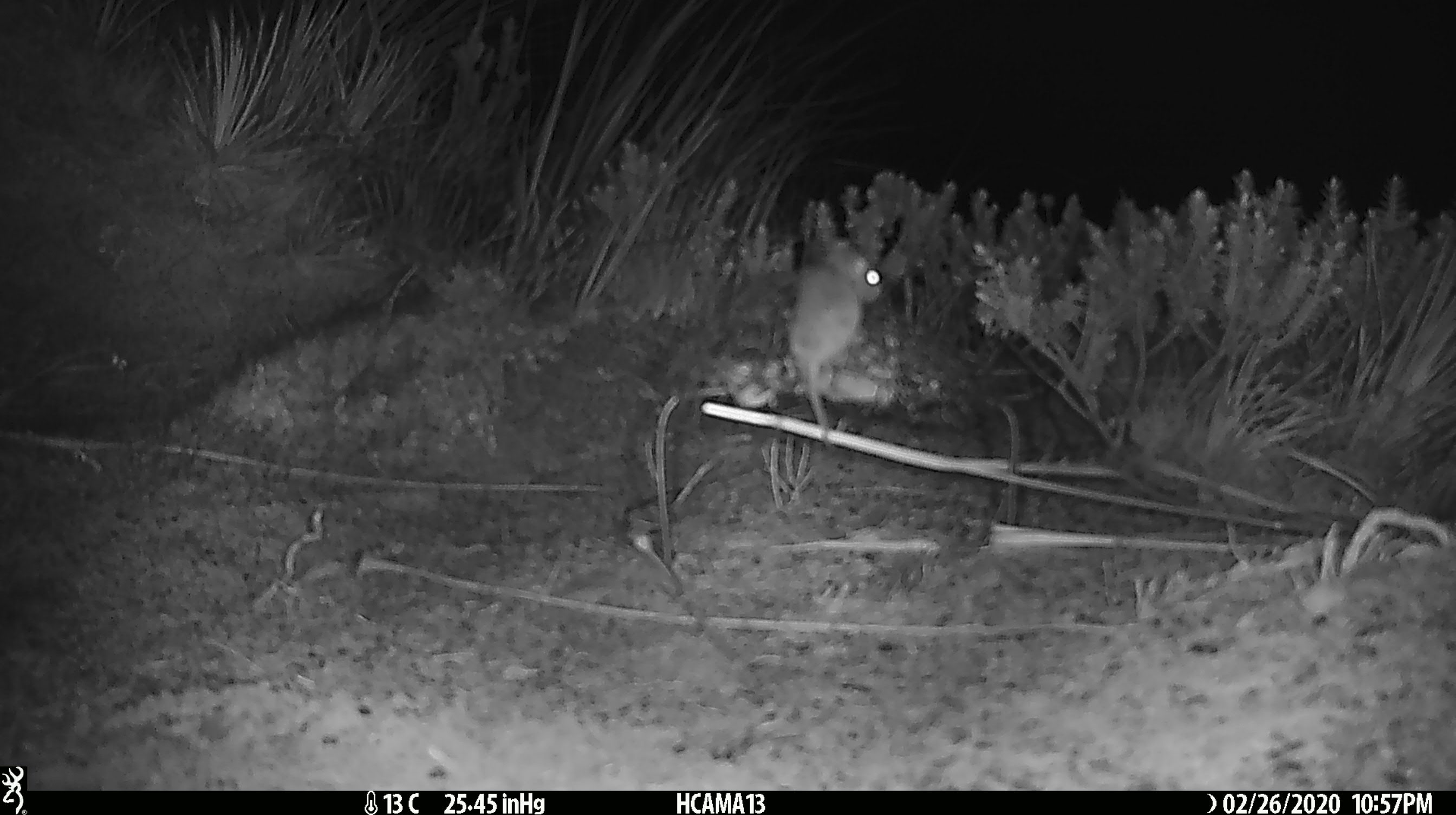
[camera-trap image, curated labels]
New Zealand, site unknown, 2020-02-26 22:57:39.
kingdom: Animalia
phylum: Chordata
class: Mammalia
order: Rodentia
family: Muridae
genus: Mus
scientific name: Mus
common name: mouse